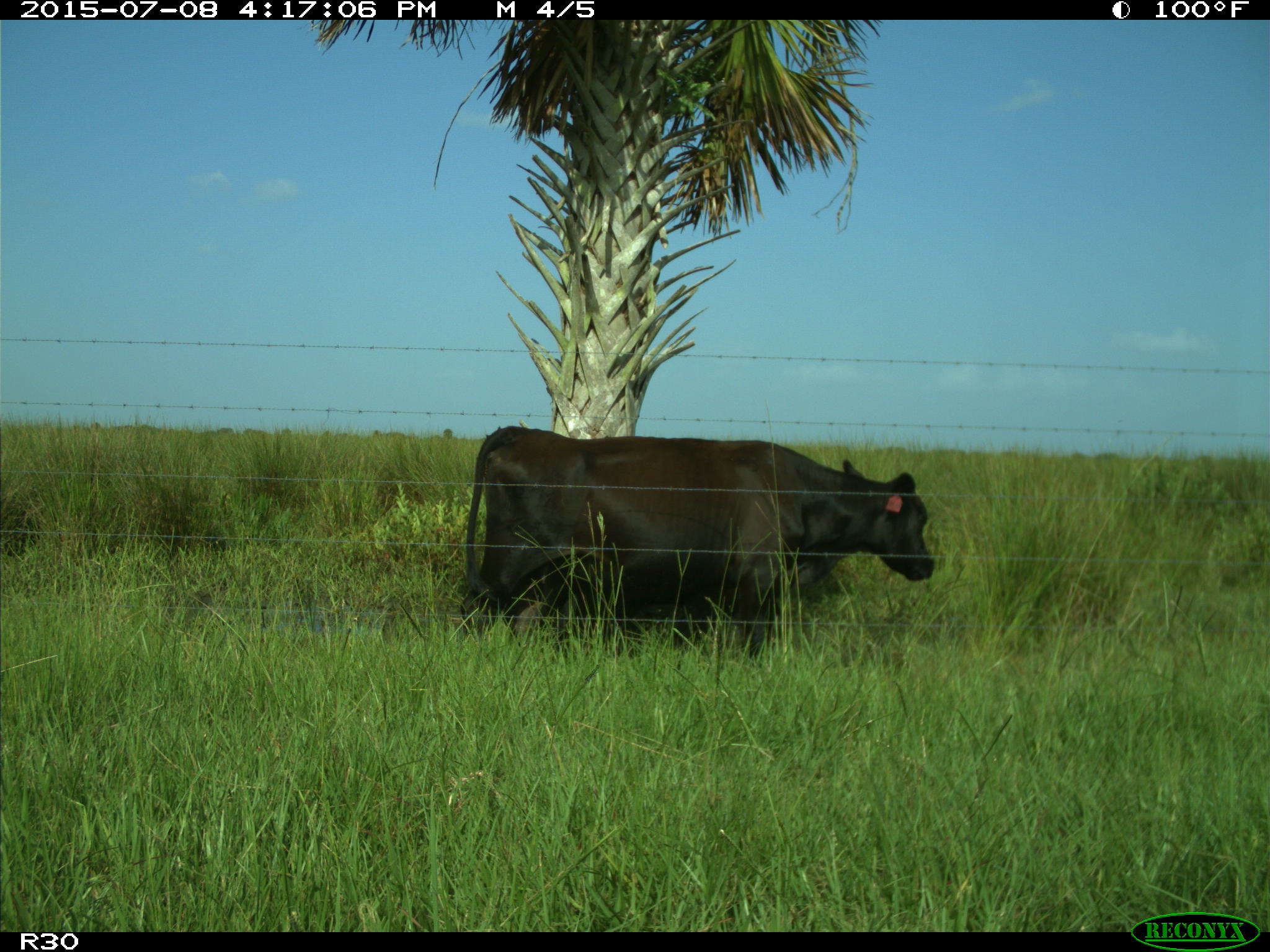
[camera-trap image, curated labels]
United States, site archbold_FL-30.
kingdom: Animalia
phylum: Chordata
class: Mammalia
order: Artiodactyla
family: Bovidae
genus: Bos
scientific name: Bos taurus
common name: domestic cow